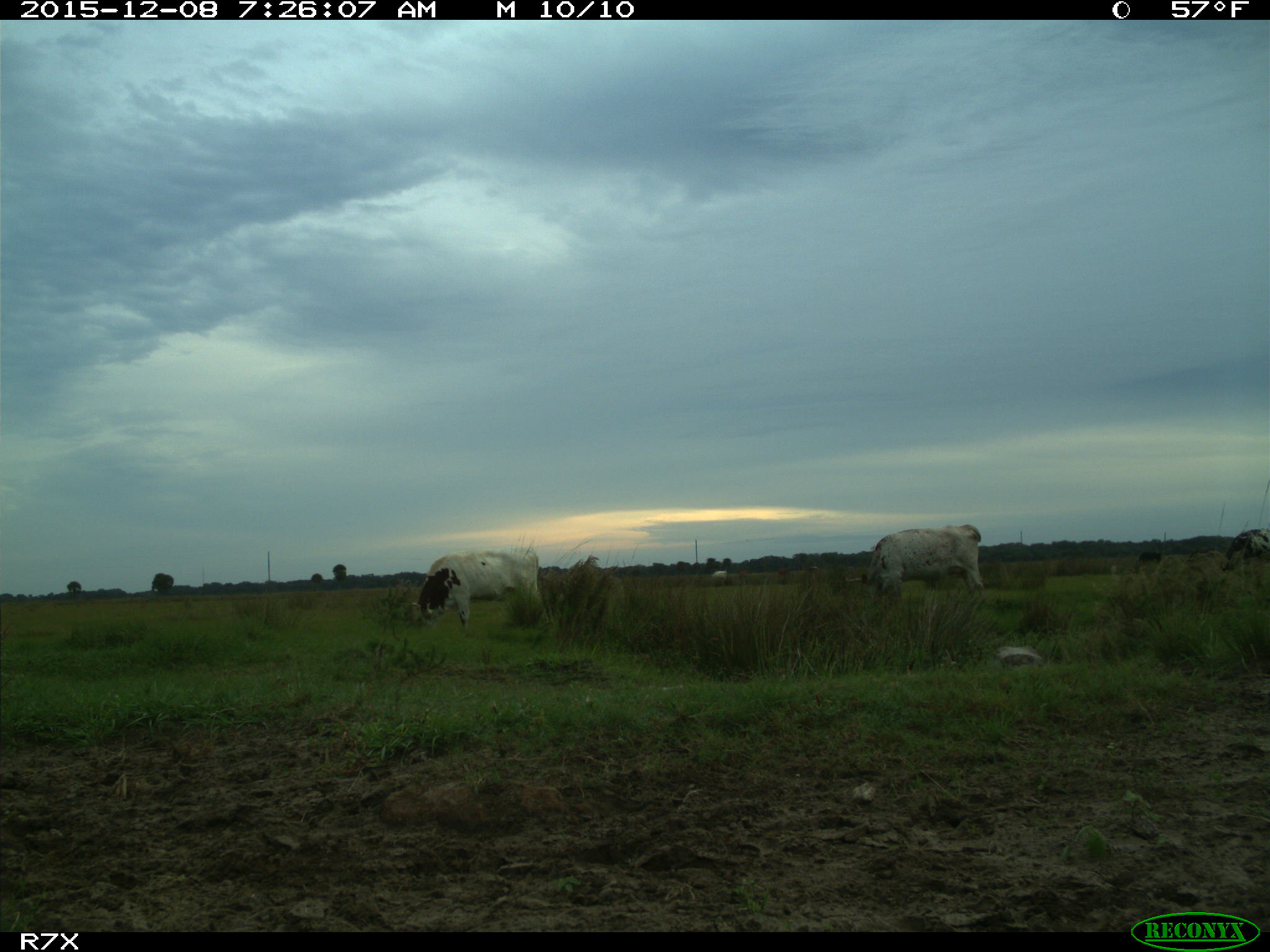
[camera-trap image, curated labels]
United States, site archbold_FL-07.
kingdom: Animalia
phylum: Chordata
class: Mammalia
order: Artiodactyla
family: Bovidae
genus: Bos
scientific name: Bos taurus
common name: domestic cow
Bos taurus (domestic cow).